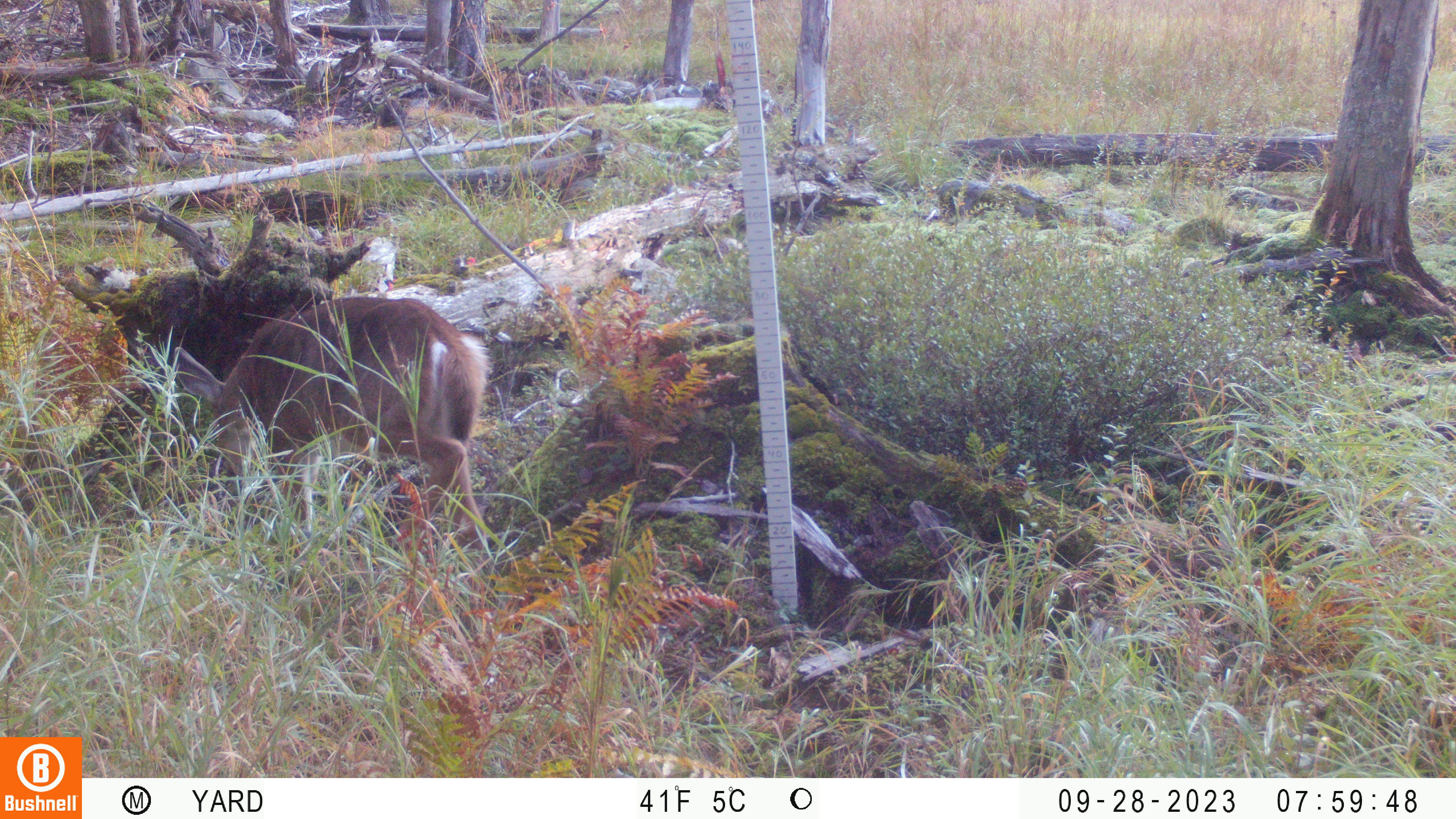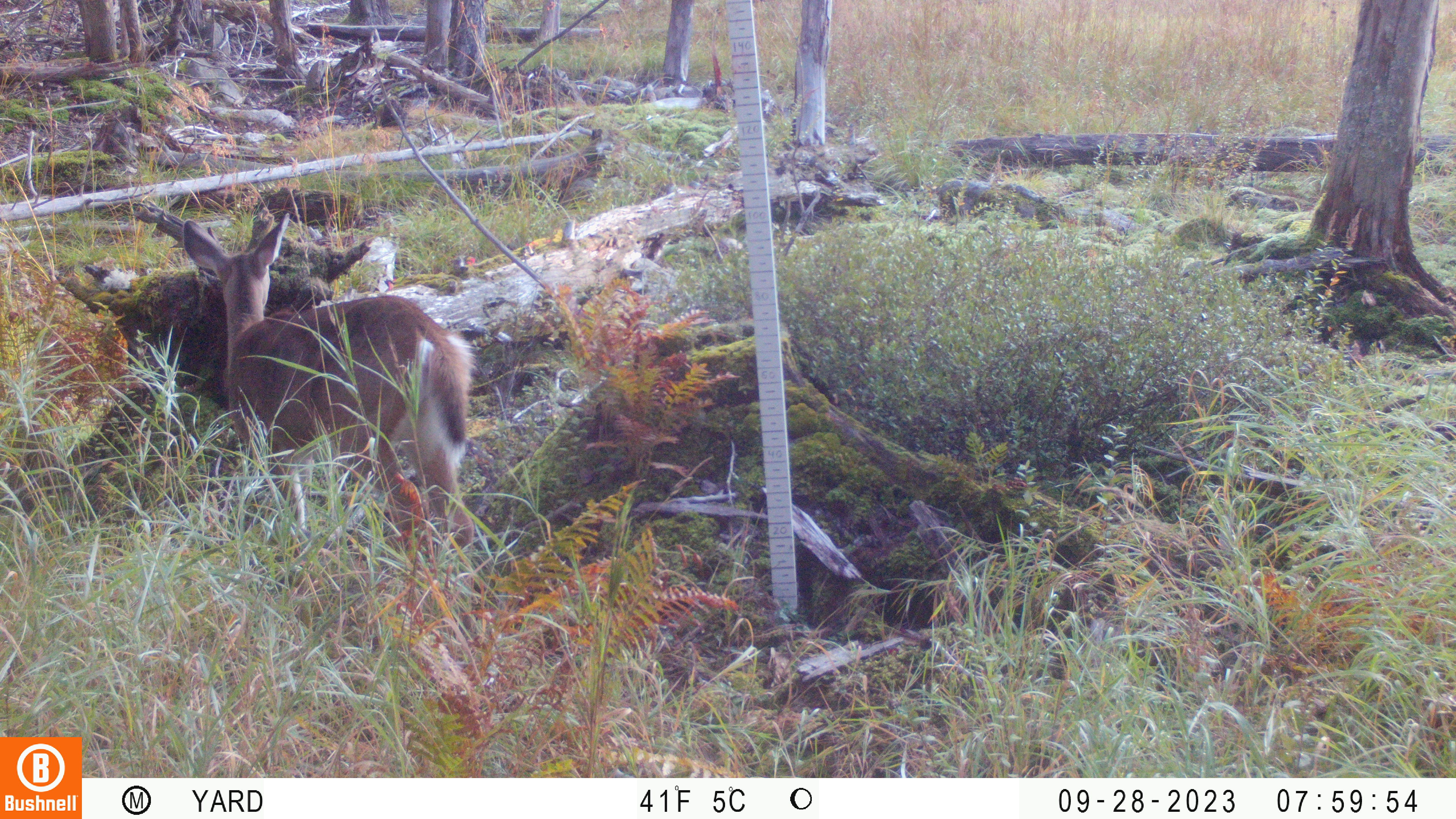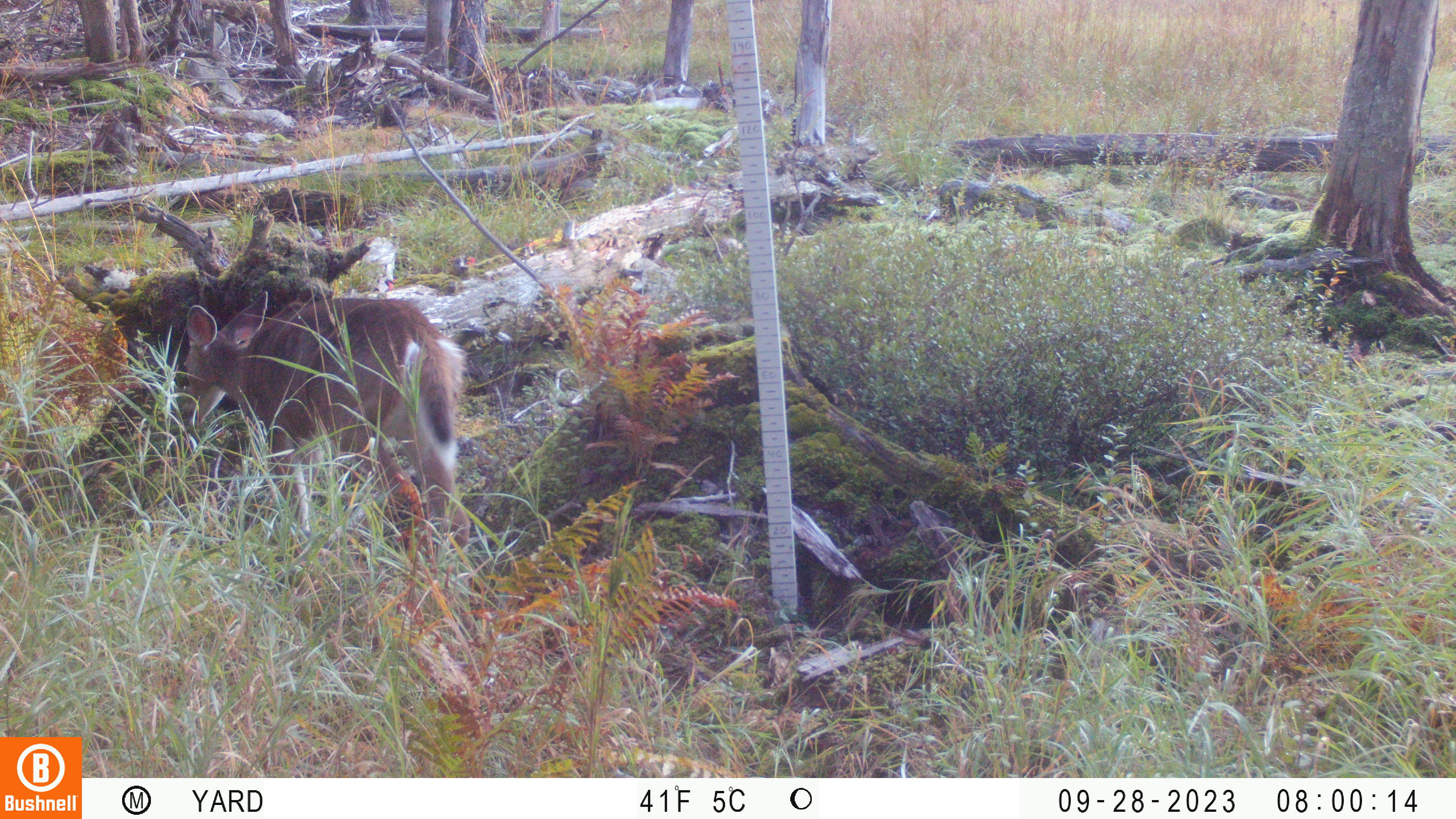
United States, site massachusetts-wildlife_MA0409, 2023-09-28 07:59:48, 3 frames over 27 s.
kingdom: Animalia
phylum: Chordata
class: Mammalia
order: Artiodactyla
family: Cervidae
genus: Odocoileus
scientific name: Odocoileus virginianus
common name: white-tailed deer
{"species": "white-tailed deer (Odocoileus virginianus)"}